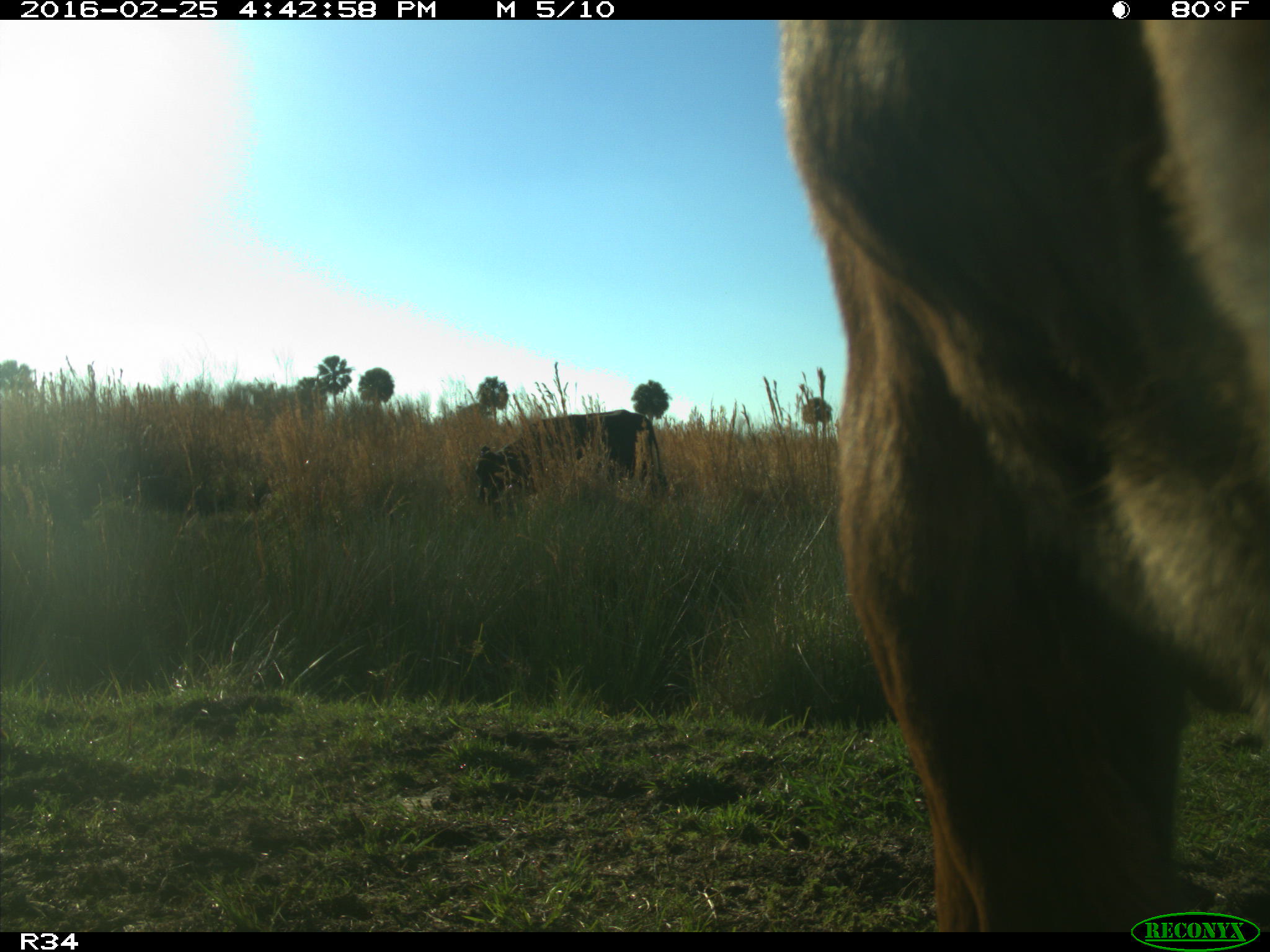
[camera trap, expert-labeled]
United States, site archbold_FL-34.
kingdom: Animalia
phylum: Chordata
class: Mammalia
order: Artiodactyla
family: Bovidae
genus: Bos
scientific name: Bos taurus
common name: domestic cow